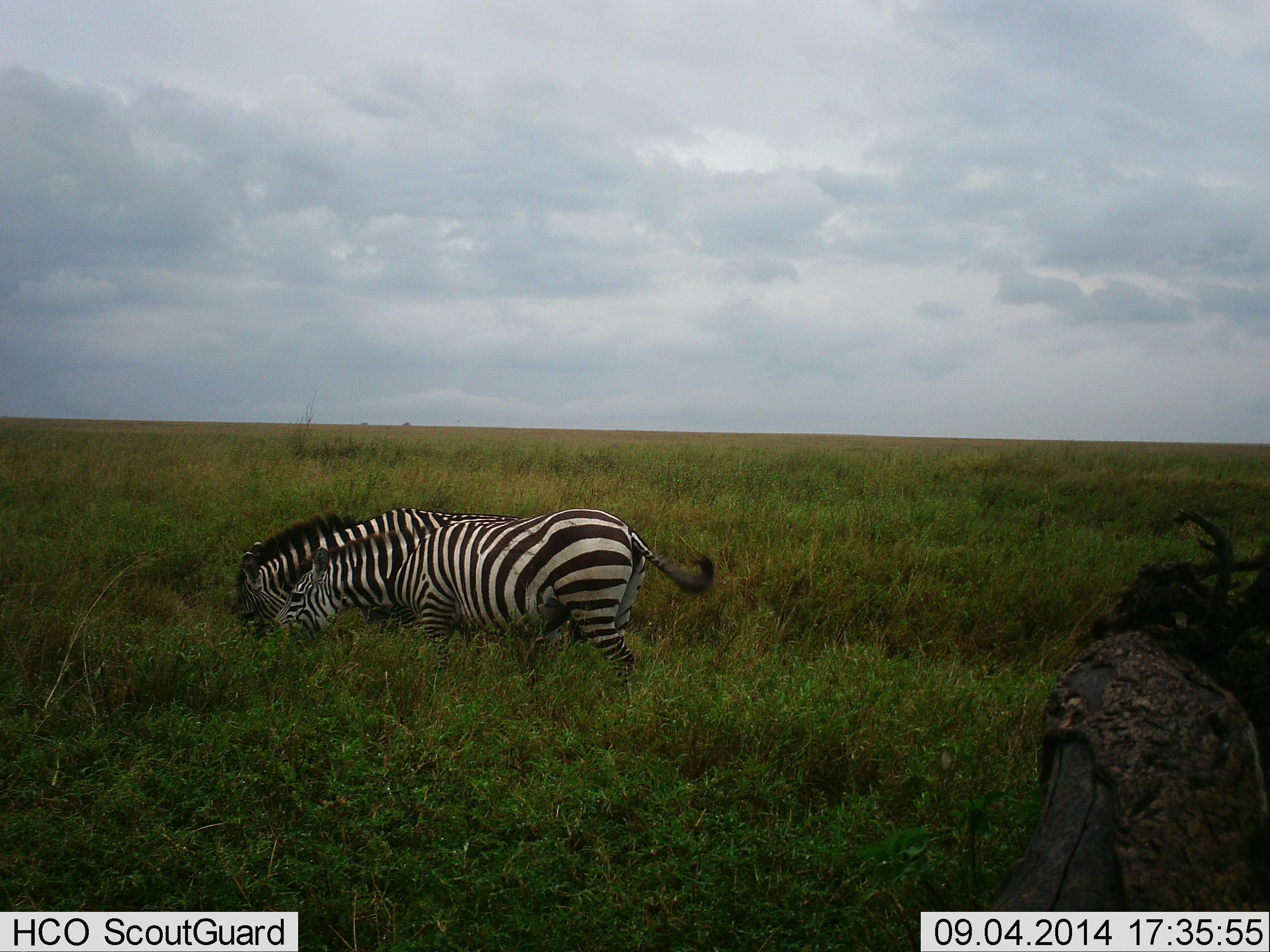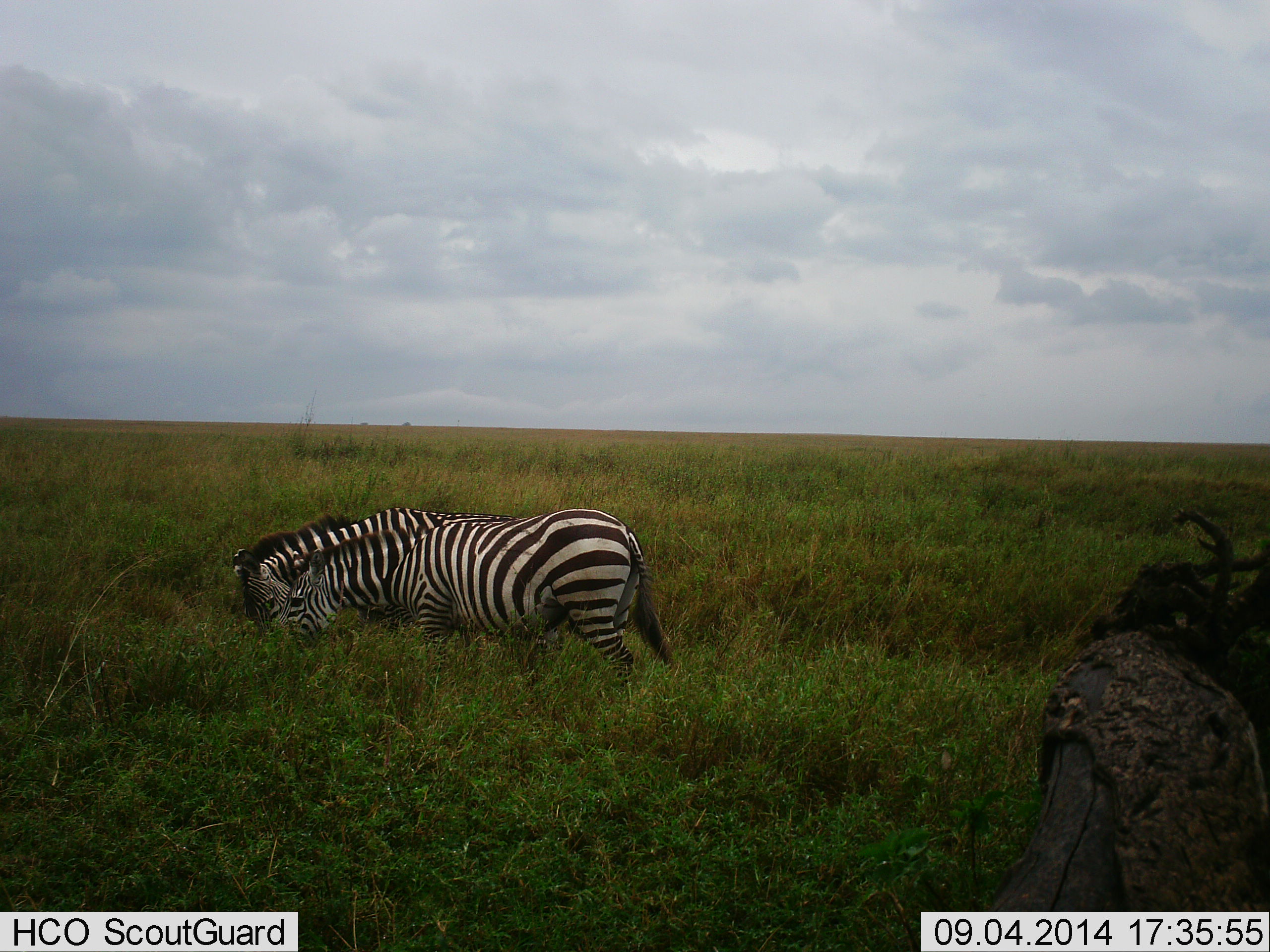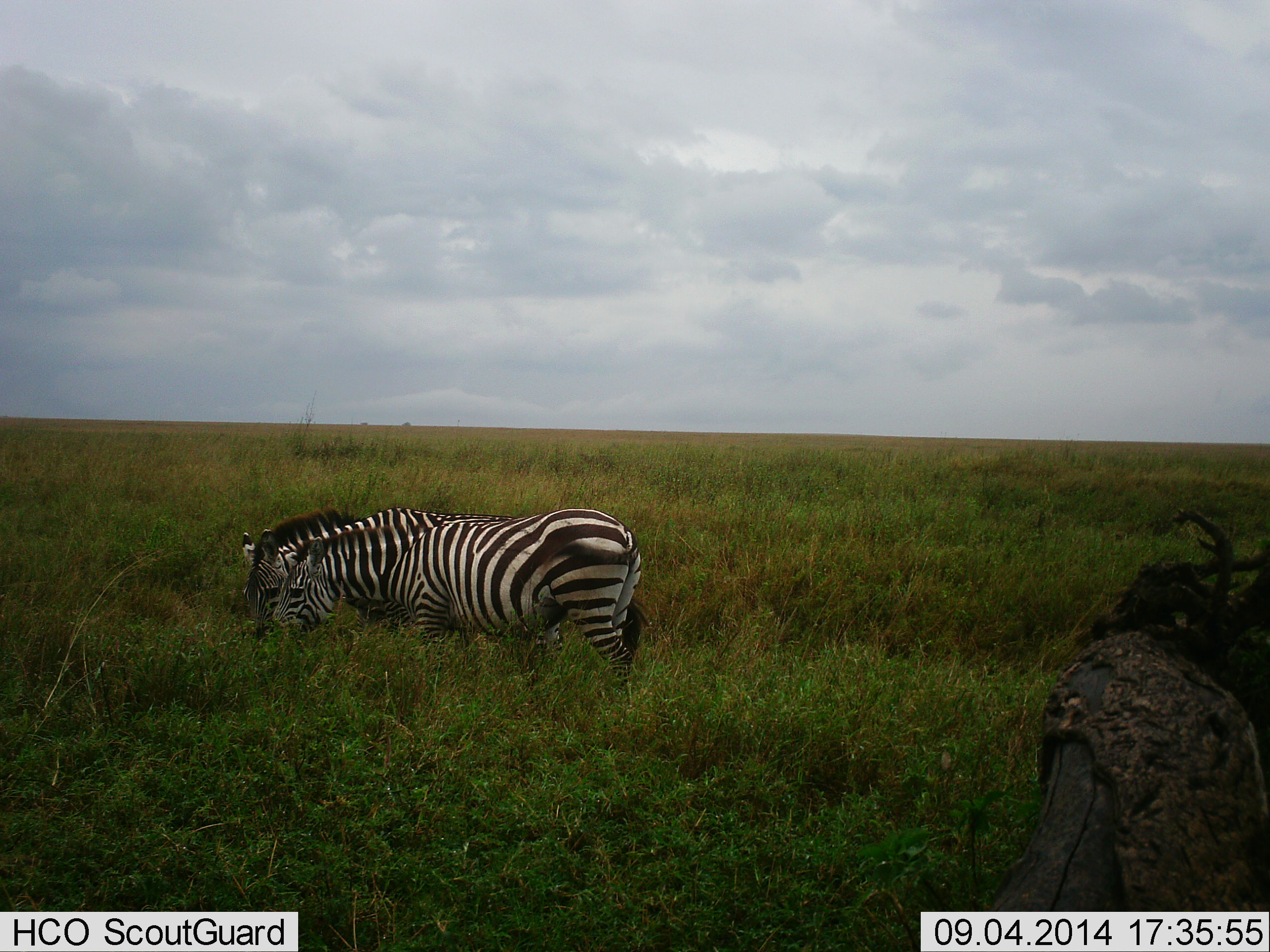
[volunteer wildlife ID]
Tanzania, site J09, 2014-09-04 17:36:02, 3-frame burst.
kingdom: Animalia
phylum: Chordata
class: Mammalia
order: Perissodactyla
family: Equidae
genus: Equus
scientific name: Equus quagga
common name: plains zebra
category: zebra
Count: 2.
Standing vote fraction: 20%.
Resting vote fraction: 0%.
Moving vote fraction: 10%.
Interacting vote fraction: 10%.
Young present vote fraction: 0%.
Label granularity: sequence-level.